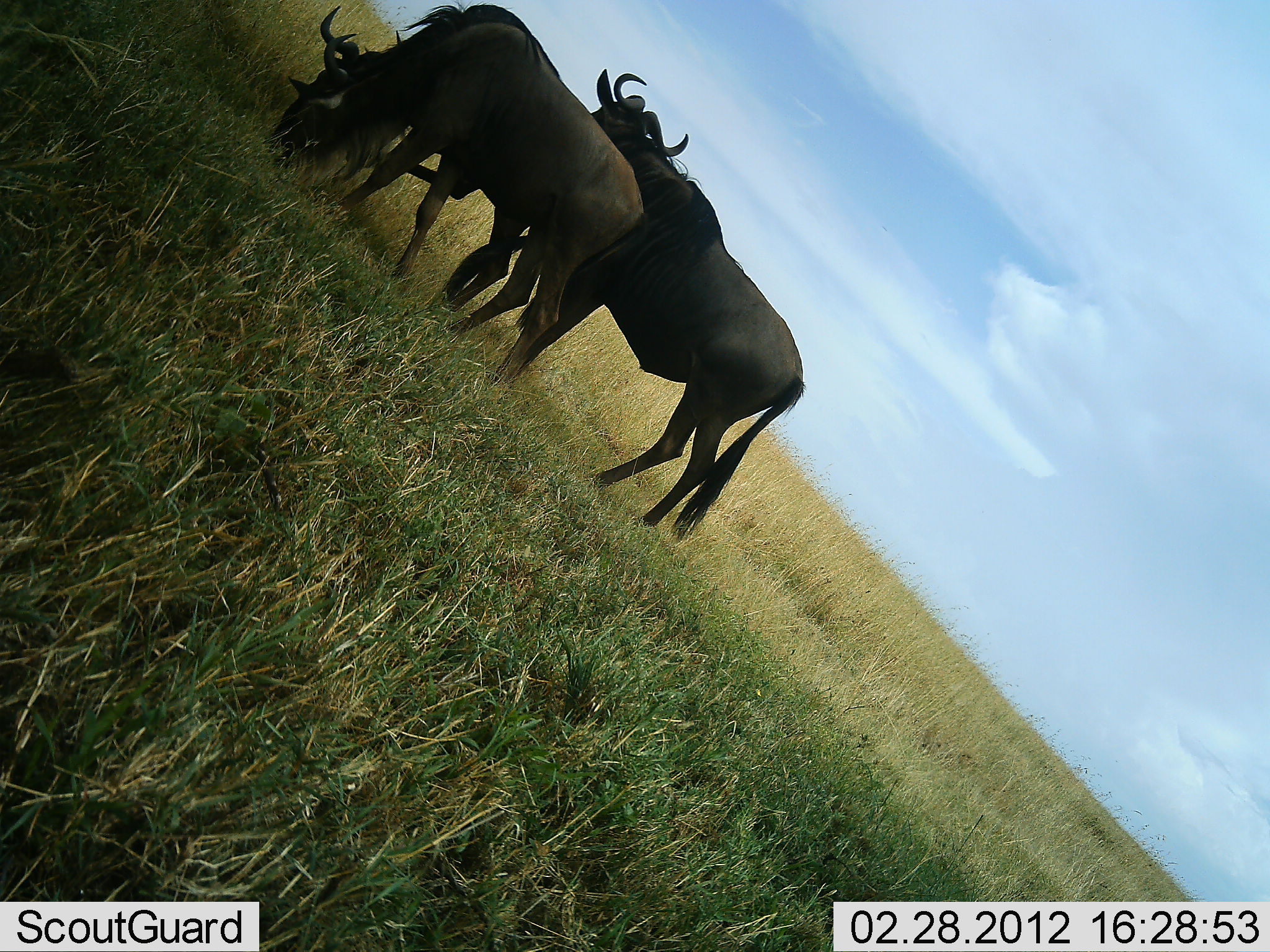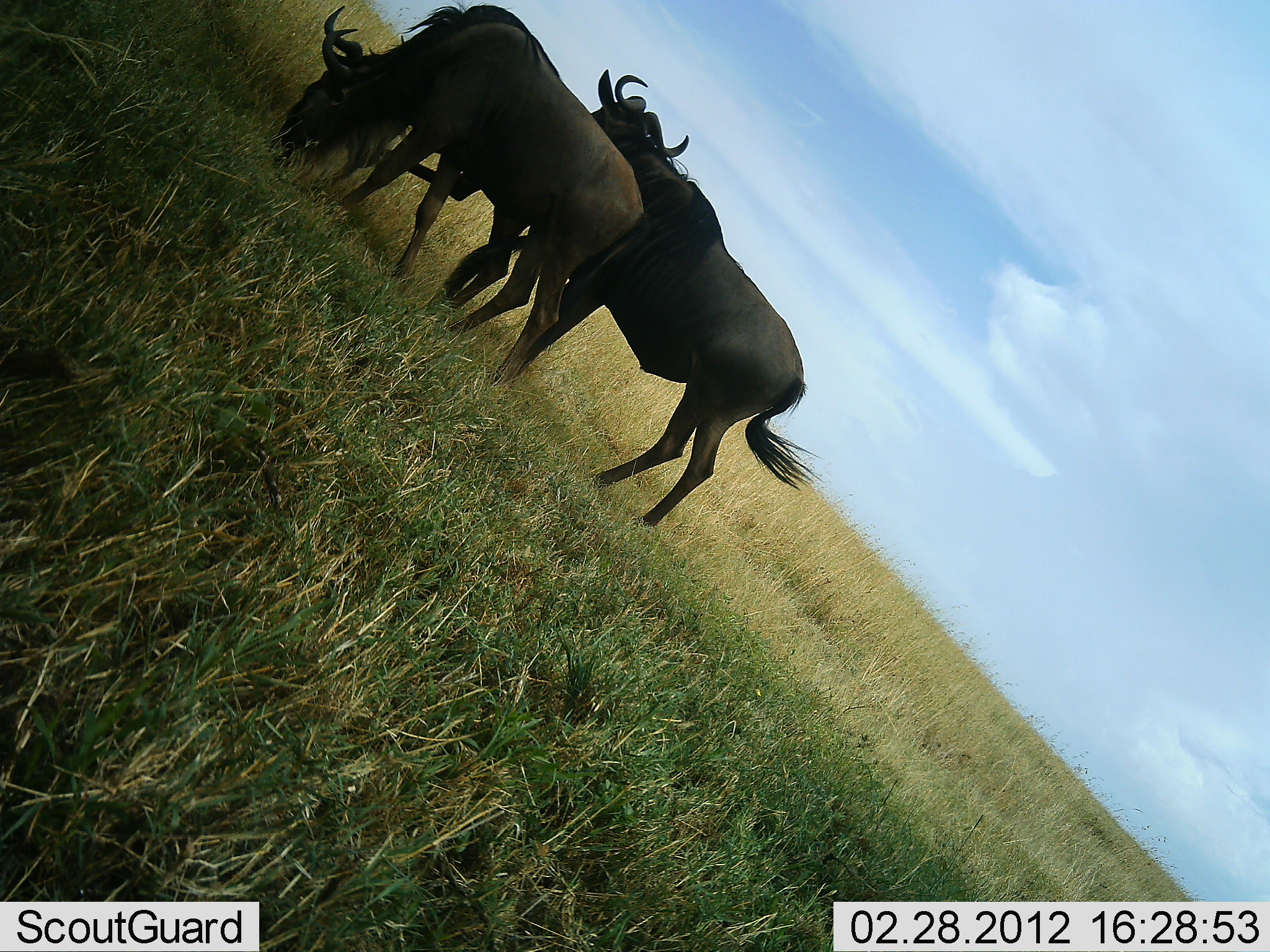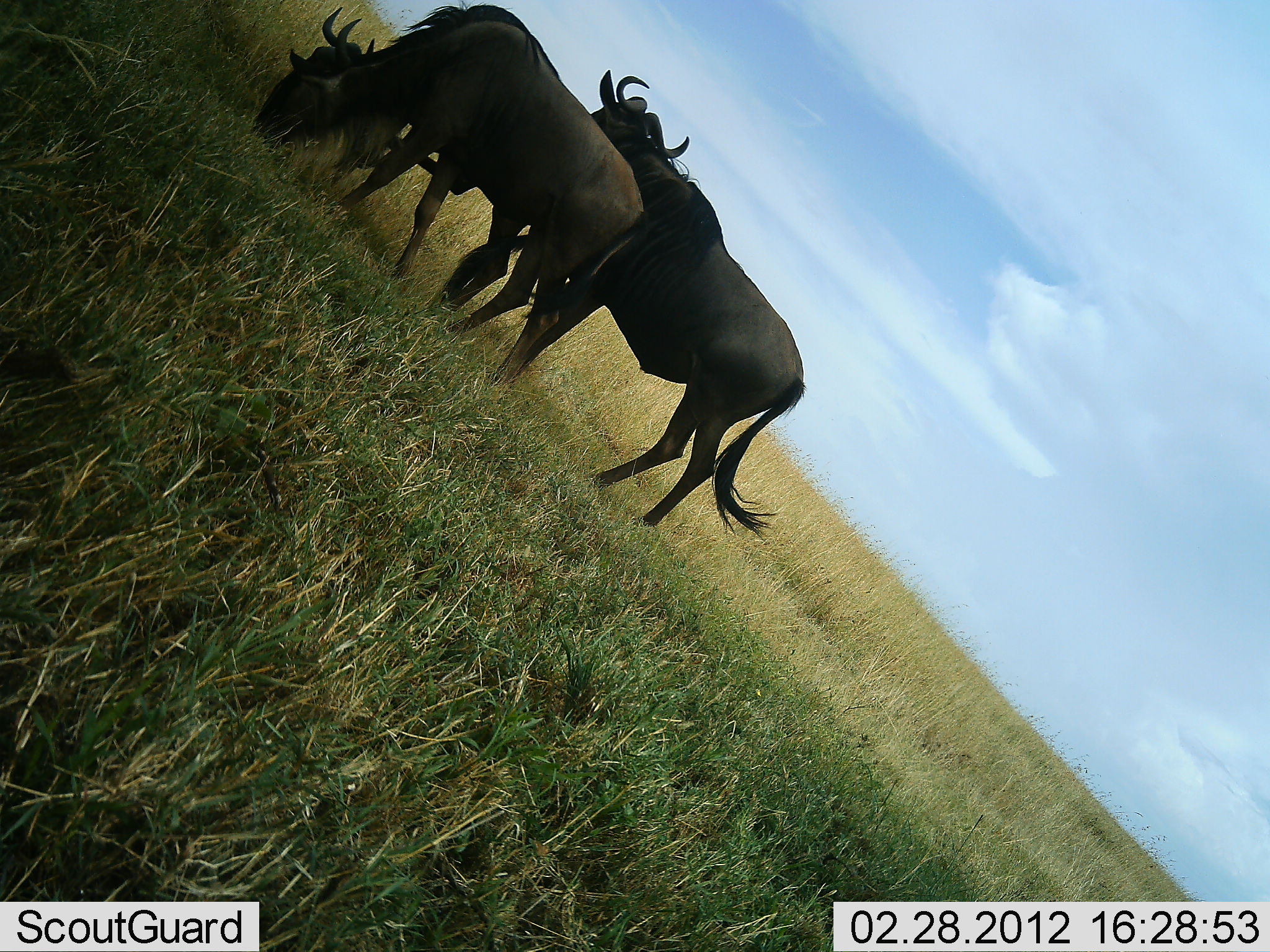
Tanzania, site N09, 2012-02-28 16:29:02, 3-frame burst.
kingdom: Animalia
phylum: Chordata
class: Mammalia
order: Artiodactyla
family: Bovidae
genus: Connochaetes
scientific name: Connochaetes taurinus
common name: blue wildebeest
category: wildebeest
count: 2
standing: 76%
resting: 0%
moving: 0%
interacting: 0%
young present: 3%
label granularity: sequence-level